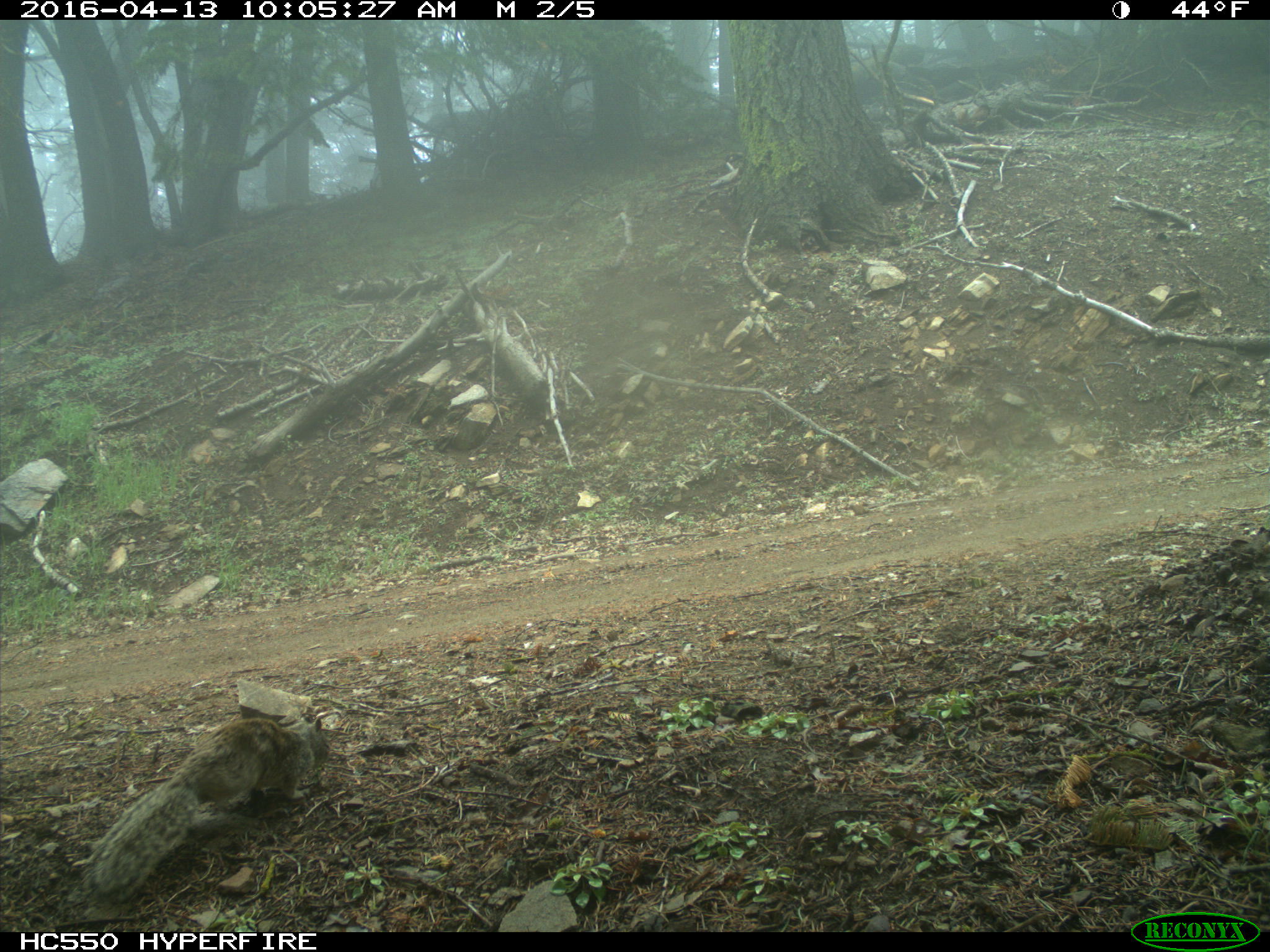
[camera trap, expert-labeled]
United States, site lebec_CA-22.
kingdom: Animalia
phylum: Chordata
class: Mammalia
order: Rodentia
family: Sciuridae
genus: Otospermophilus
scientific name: Otospermophilus beecheyi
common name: california ground squirrel